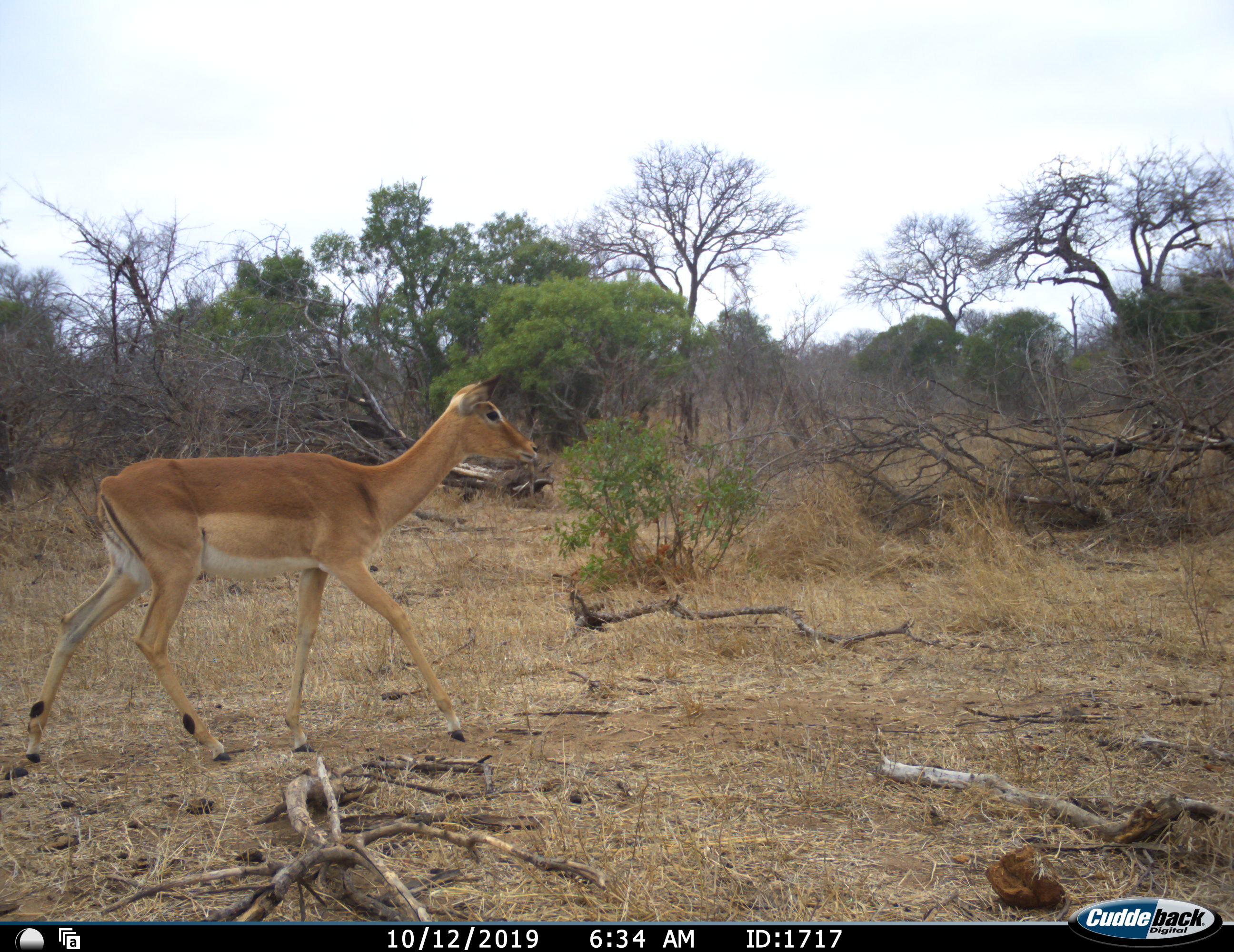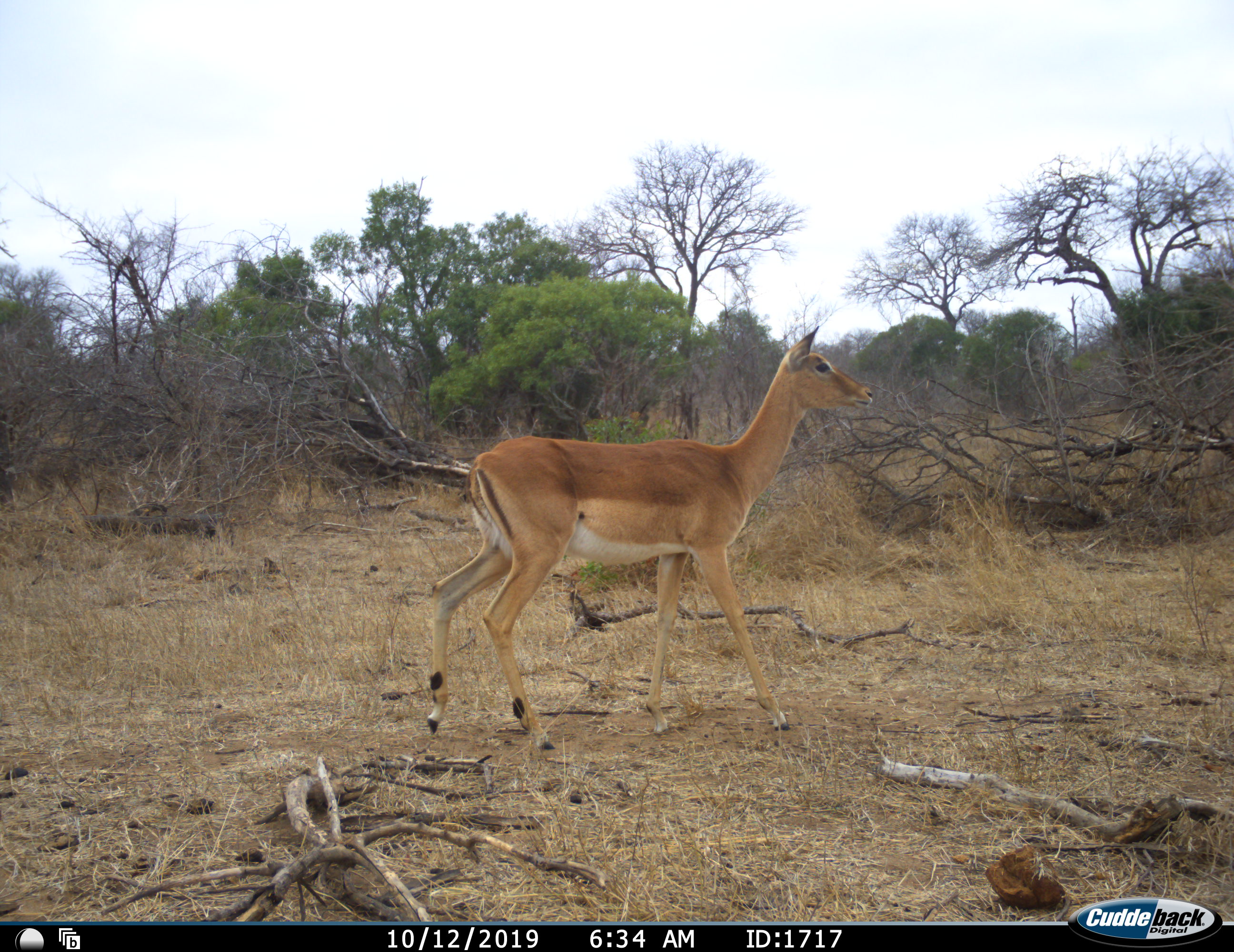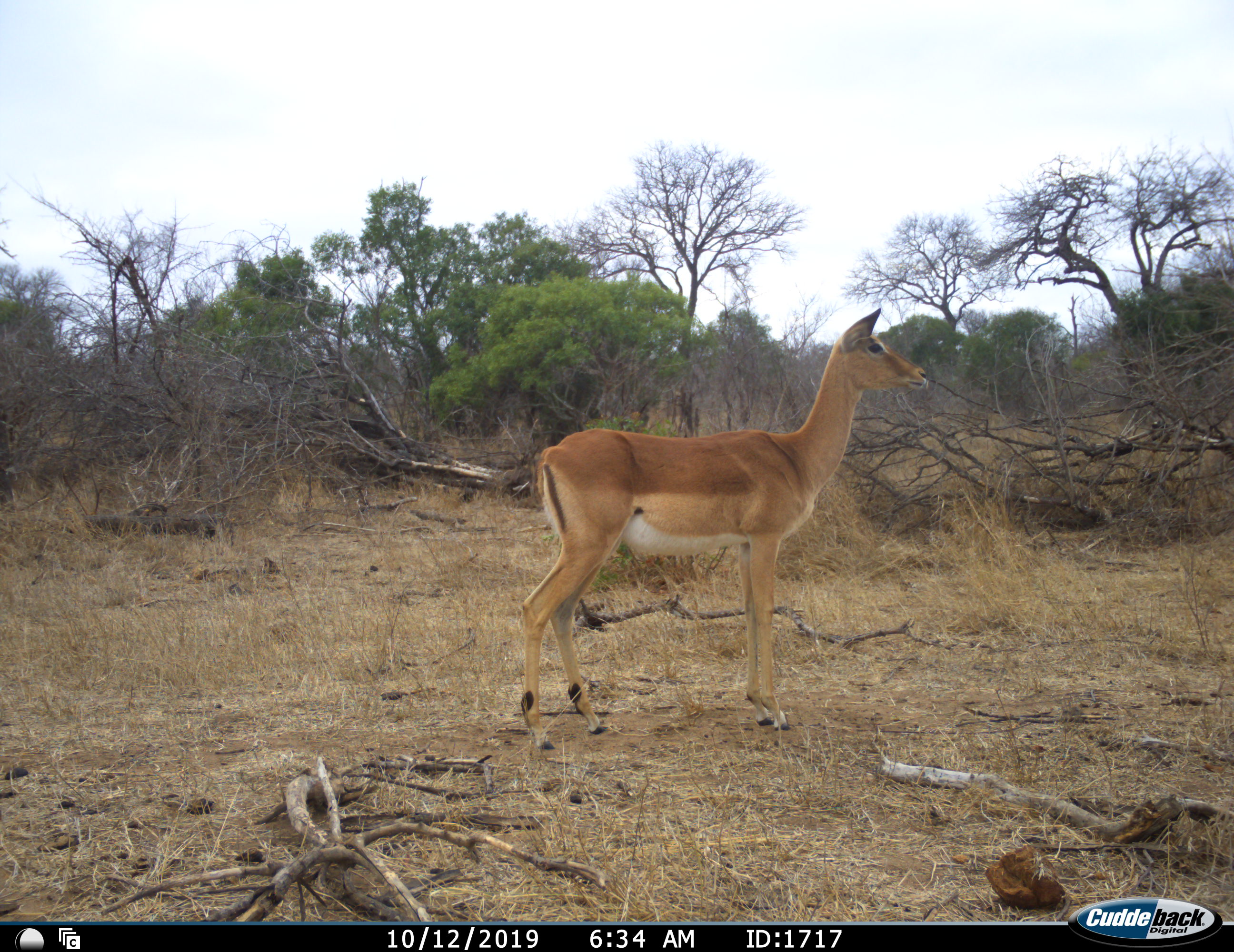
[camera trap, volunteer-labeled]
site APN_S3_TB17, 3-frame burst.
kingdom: Animalia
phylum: Chordata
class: Mammalia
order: Artiodactyla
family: Bovidae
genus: Aepyceros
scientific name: Aepyceros melampus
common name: impala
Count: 1.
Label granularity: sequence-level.